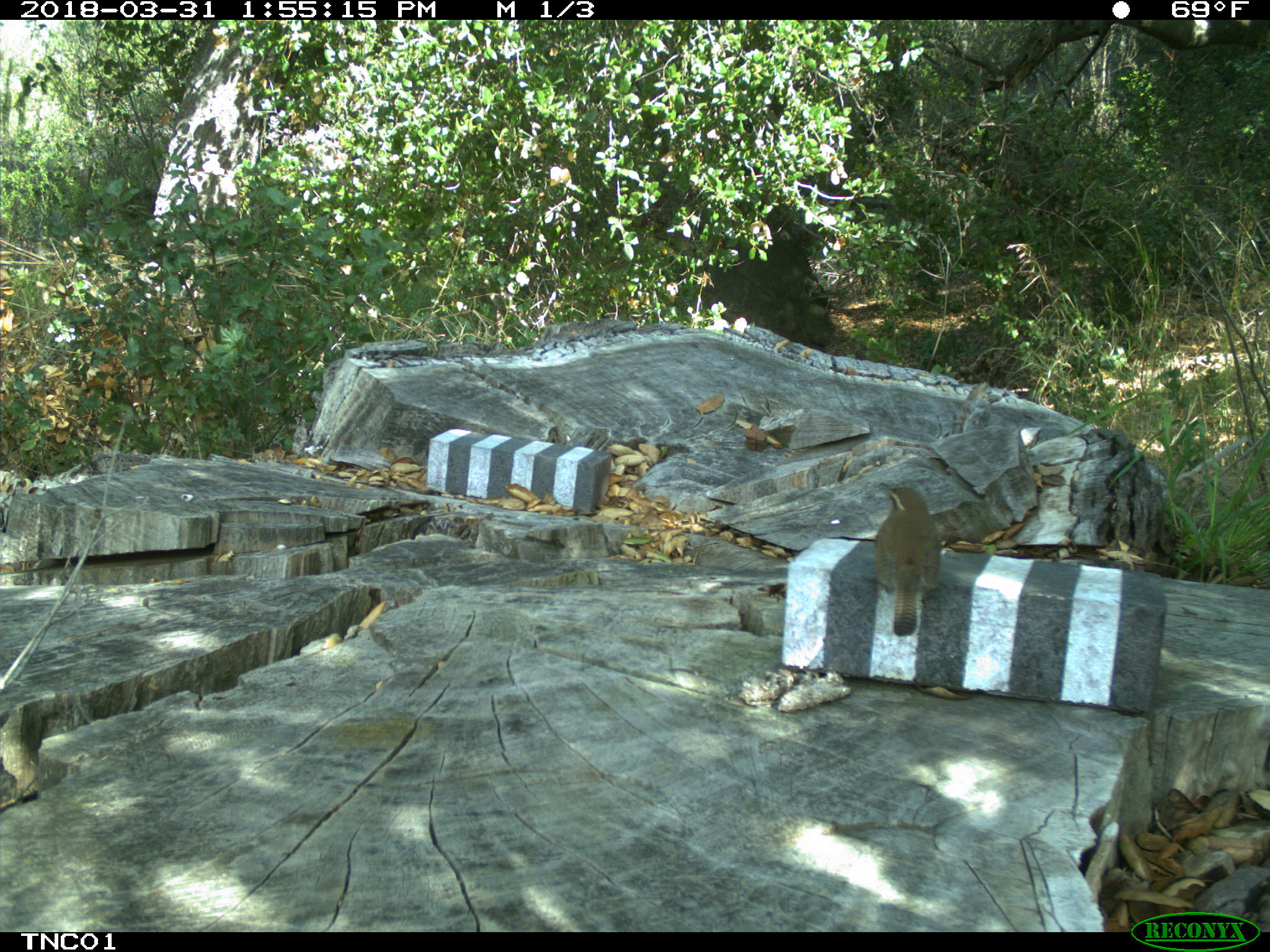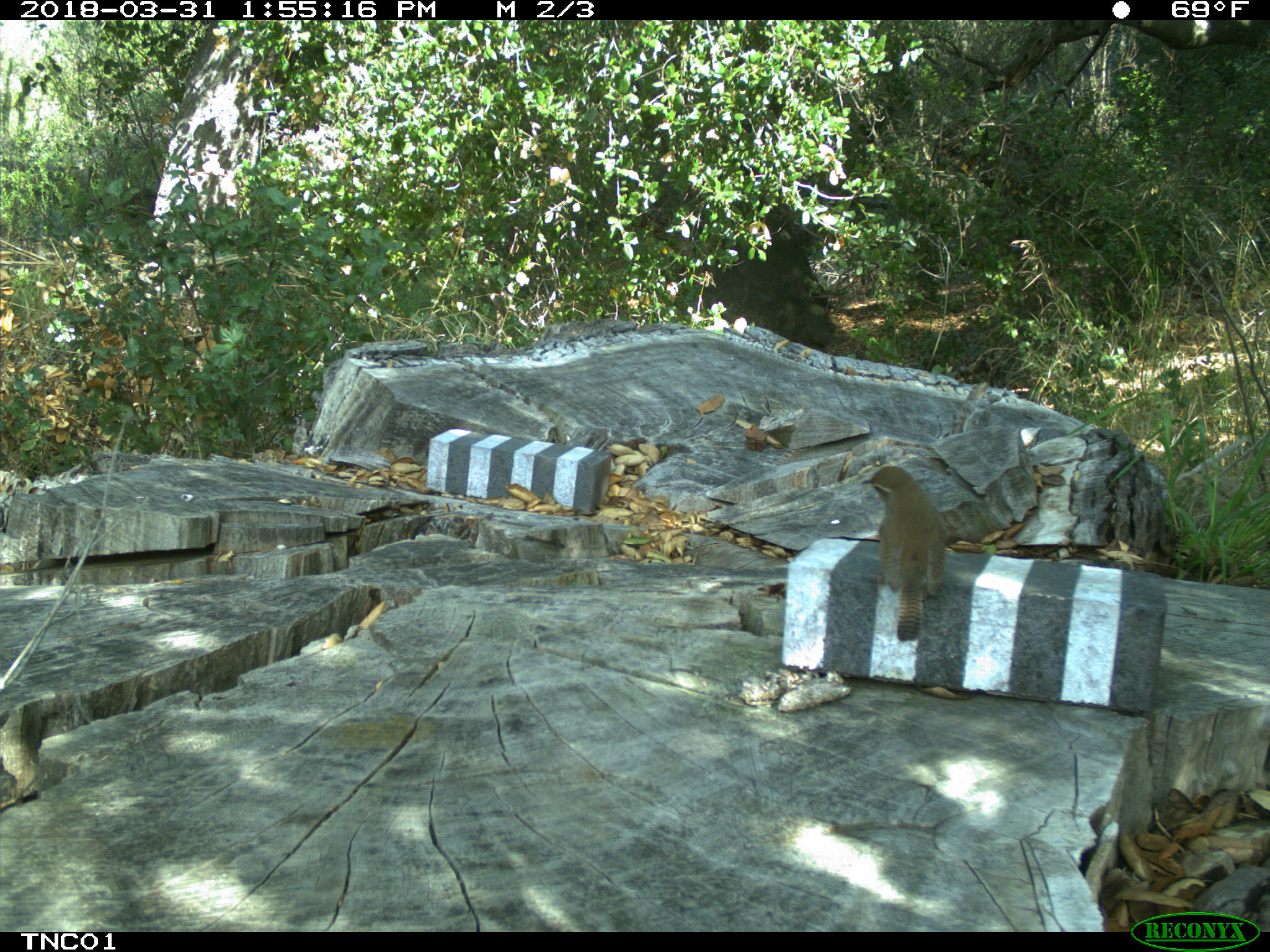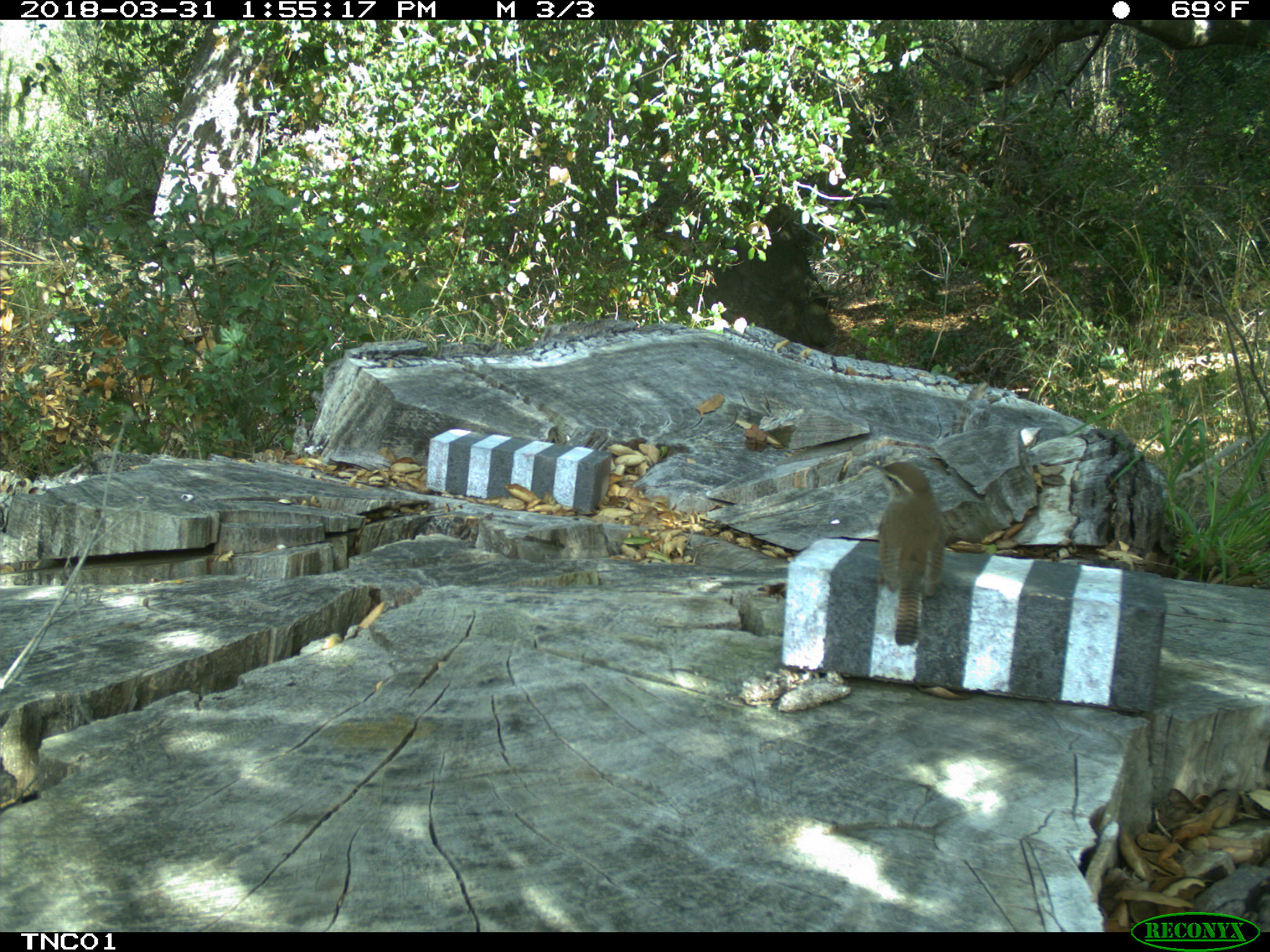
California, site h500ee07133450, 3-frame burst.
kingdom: Animalia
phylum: Chordata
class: Aves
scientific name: Aves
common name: bird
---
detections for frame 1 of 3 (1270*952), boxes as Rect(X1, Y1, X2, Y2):
bird: Rect(873, 481, 940, 638)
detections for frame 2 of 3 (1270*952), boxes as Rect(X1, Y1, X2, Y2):
bird: Rect(862, 465, 944, 641)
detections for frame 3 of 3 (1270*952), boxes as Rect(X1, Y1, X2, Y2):
bird: Rect(866, 461, 946, 646)